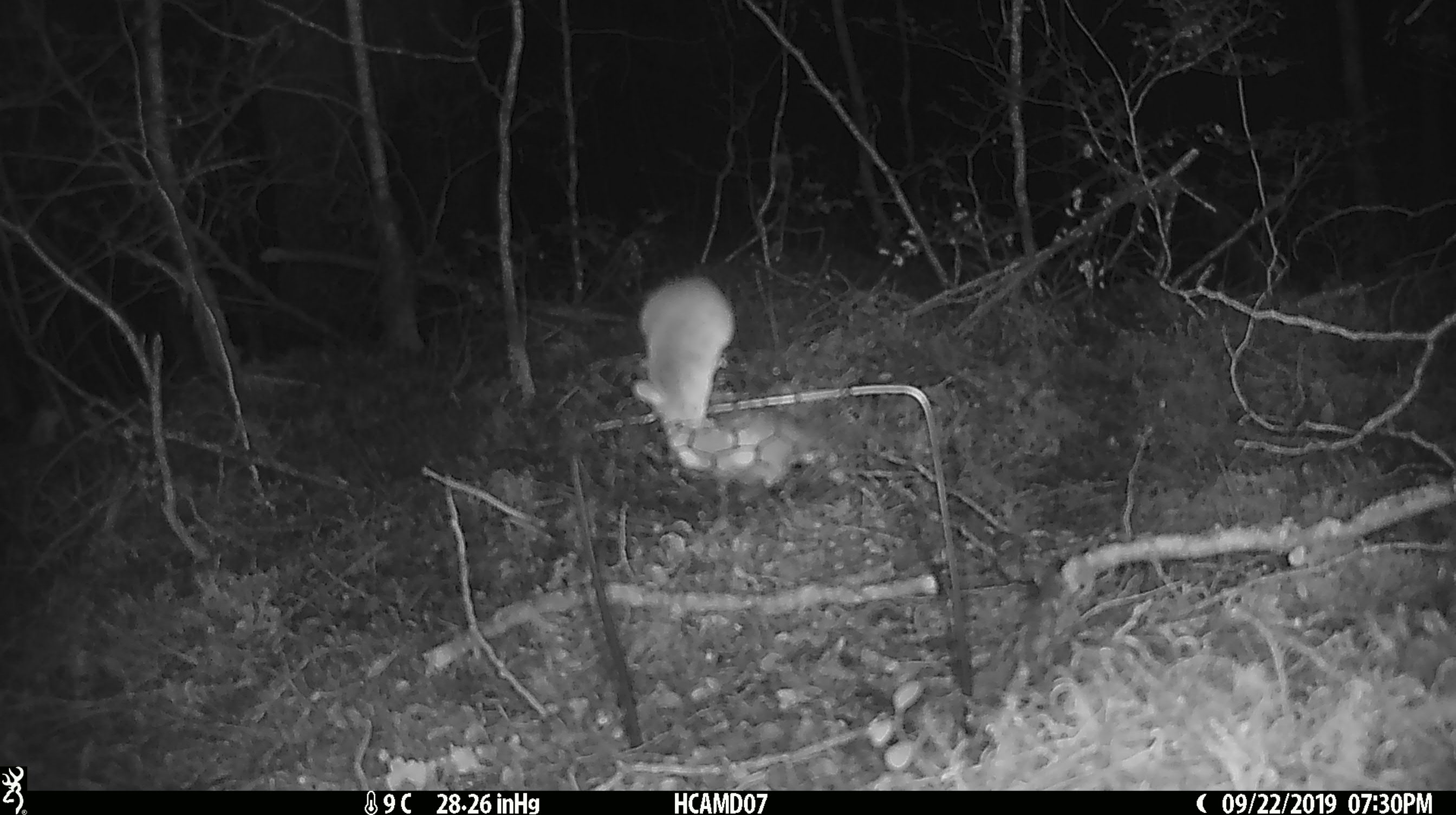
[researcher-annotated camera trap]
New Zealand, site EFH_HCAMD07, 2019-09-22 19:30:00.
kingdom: Animalia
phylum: Chordata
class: Mammalia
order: Rodentia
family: Muridae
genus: Mus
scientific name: Mus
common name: mouse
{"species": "mouse (Mus)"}